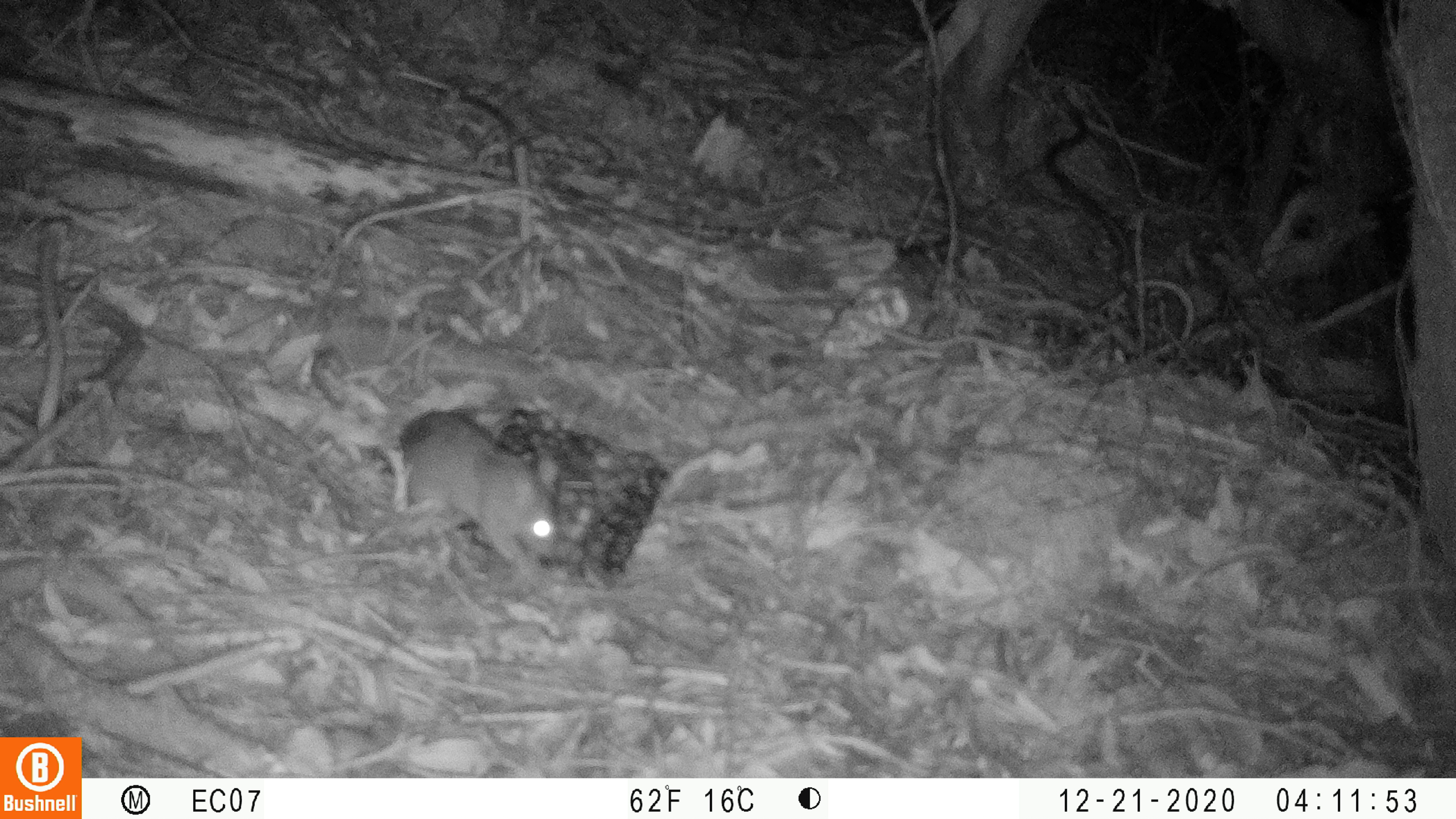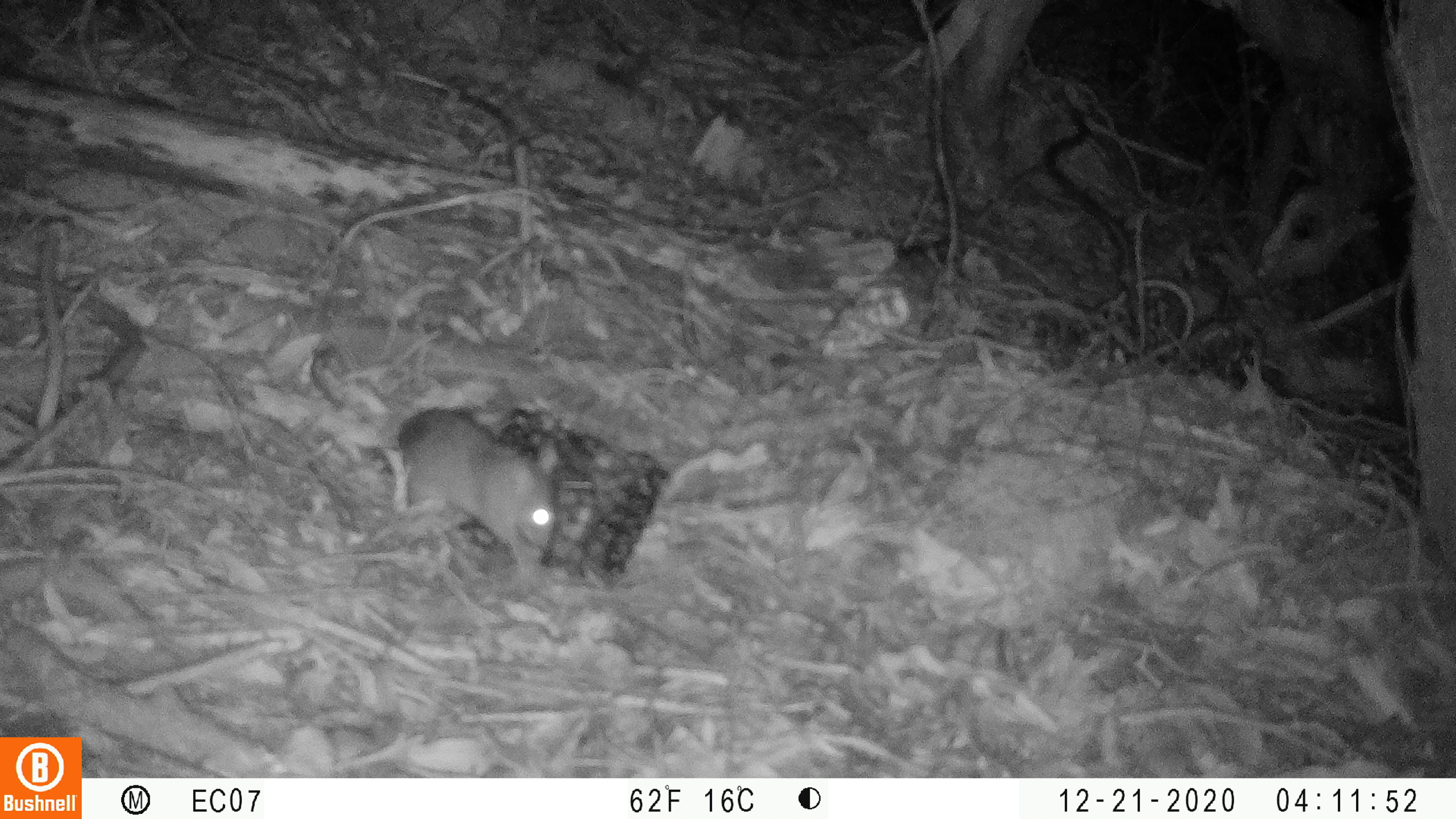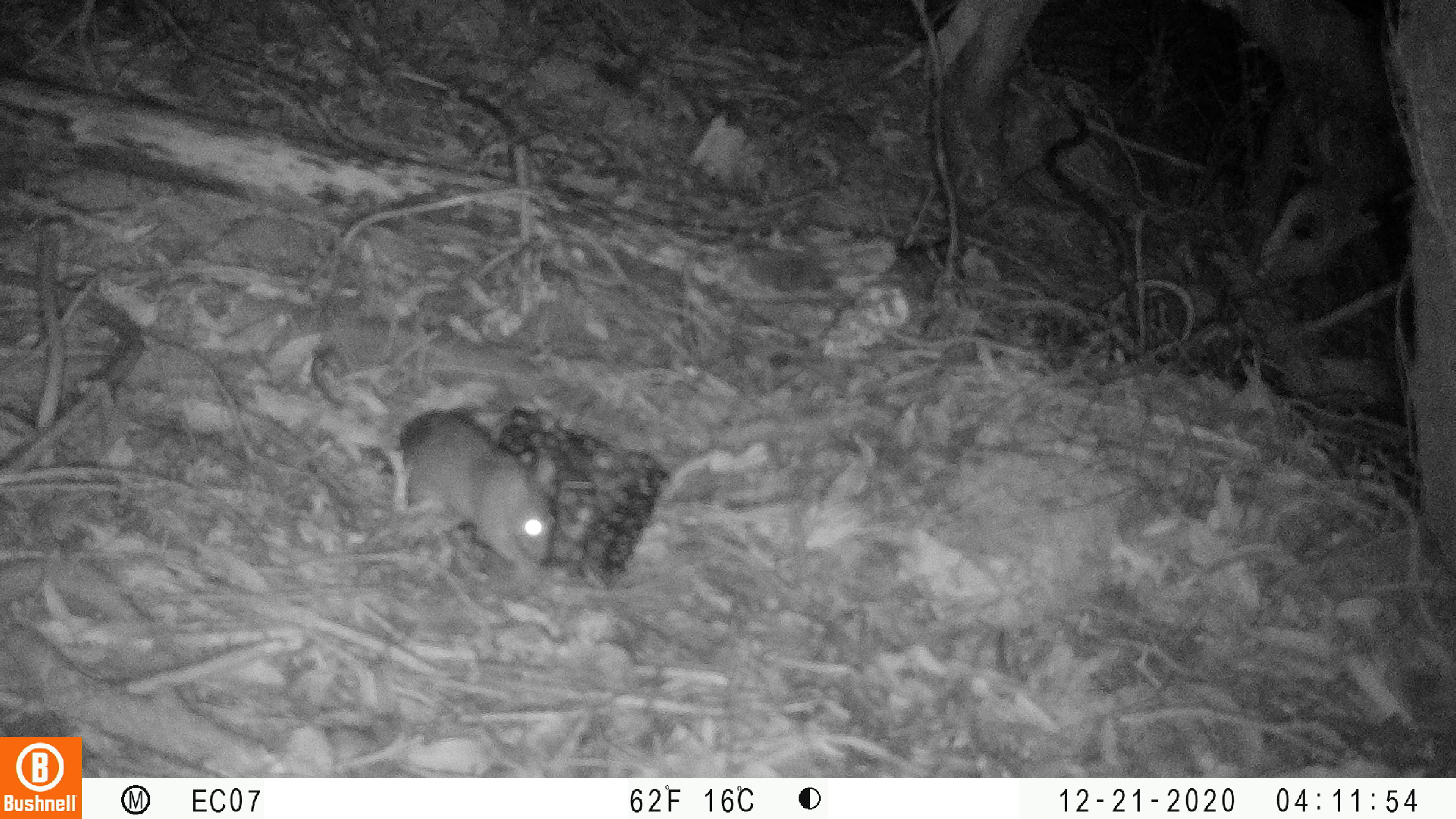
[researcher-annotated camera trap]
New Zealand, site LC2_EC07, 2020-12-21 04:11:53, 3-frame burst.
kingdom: Animalia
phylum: Chordata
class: Mammalia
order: Rodentia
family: Muridae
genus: Rattus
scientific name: Rattus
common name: rat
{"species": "rat (Rattus)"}